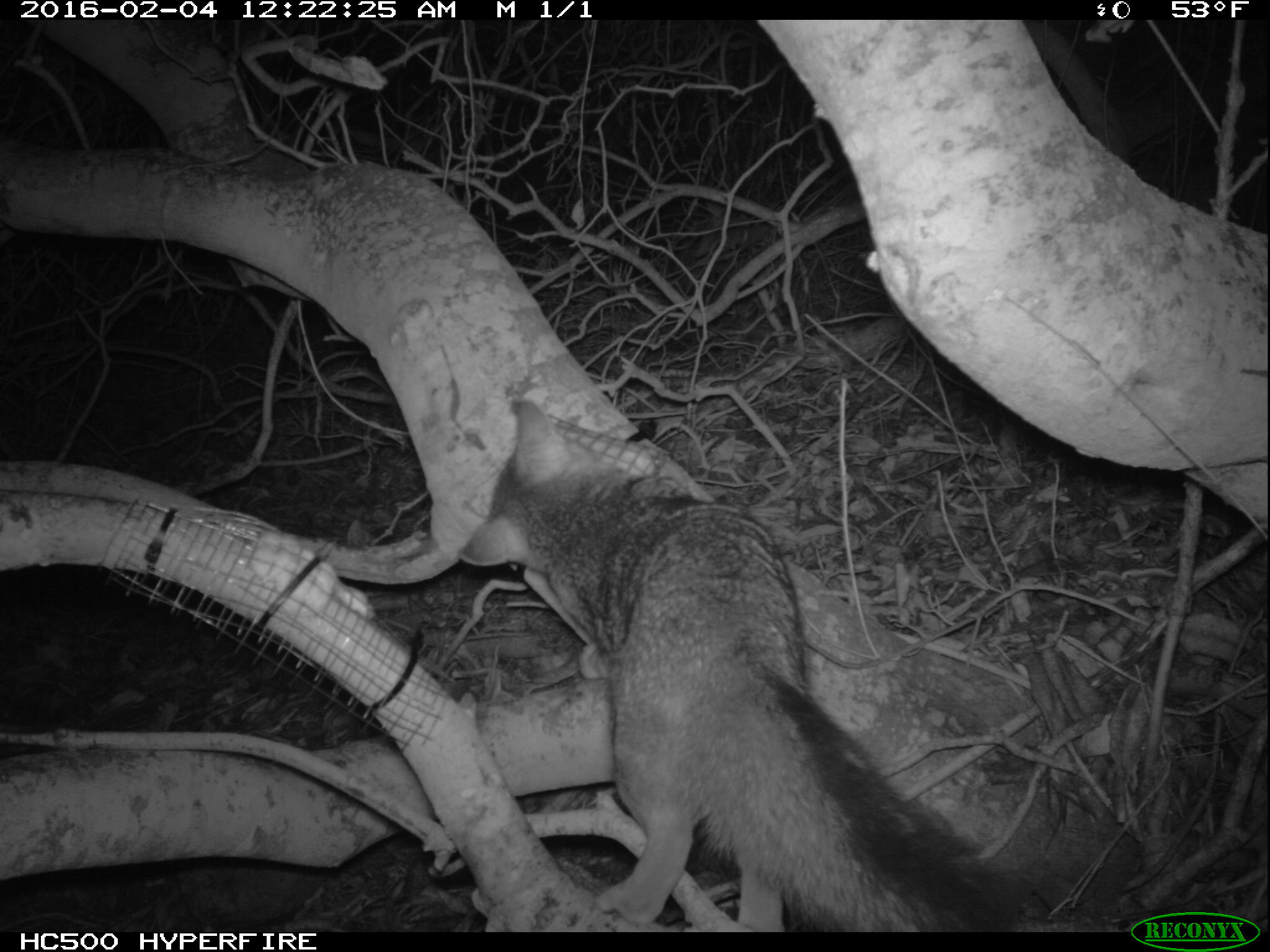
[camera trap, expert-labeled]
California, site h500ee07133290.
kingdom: Animalia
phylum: Chordata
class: Mammalia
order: Carnivora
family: Canidae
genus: Urocyon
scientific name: Urocyon littoralis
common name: island fox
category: fox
Fox (island fox) (Urocyon littoralis).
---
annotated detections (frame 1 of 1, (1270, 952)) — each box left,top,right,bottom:
fox: 461,399,1025,931